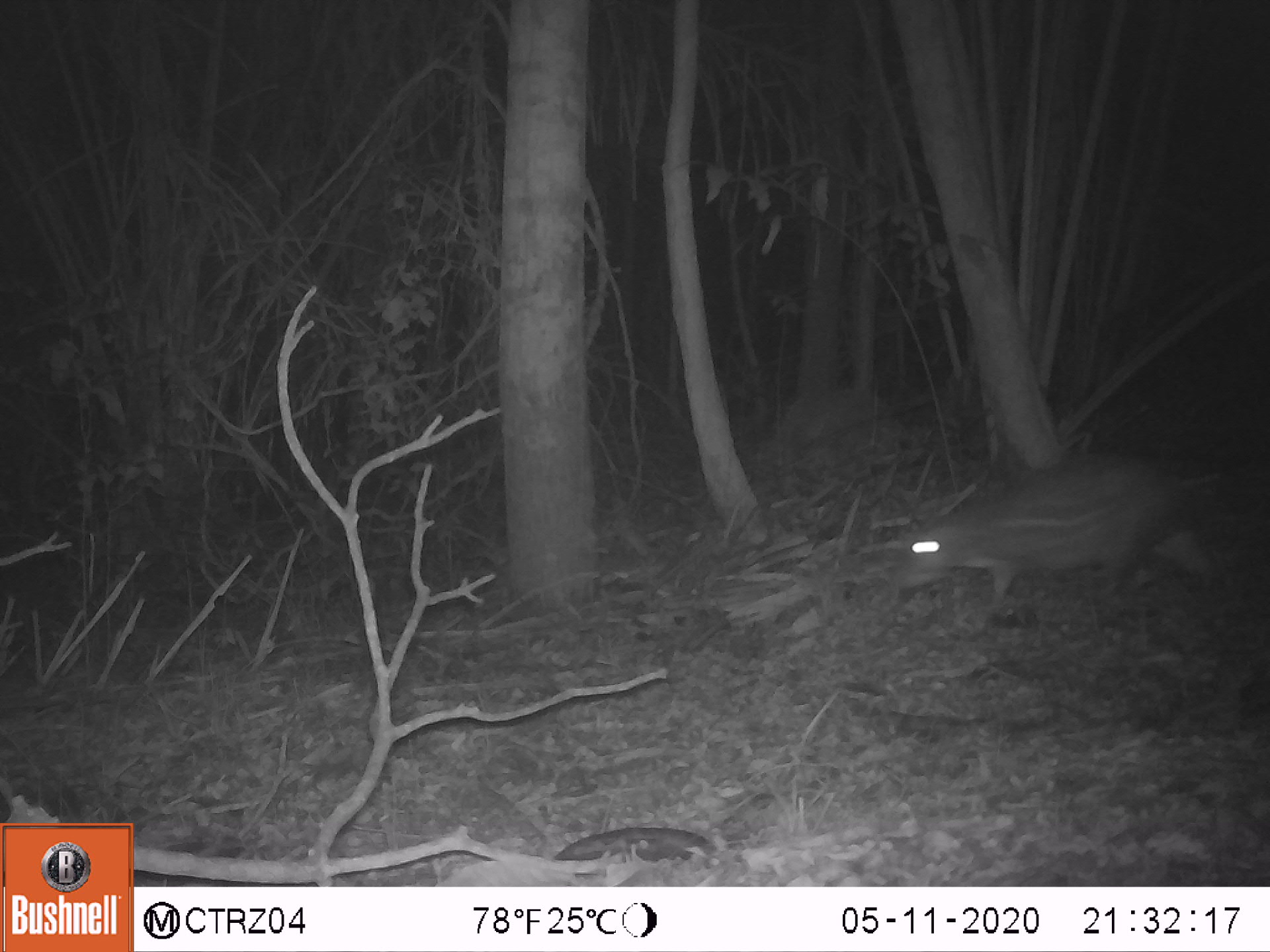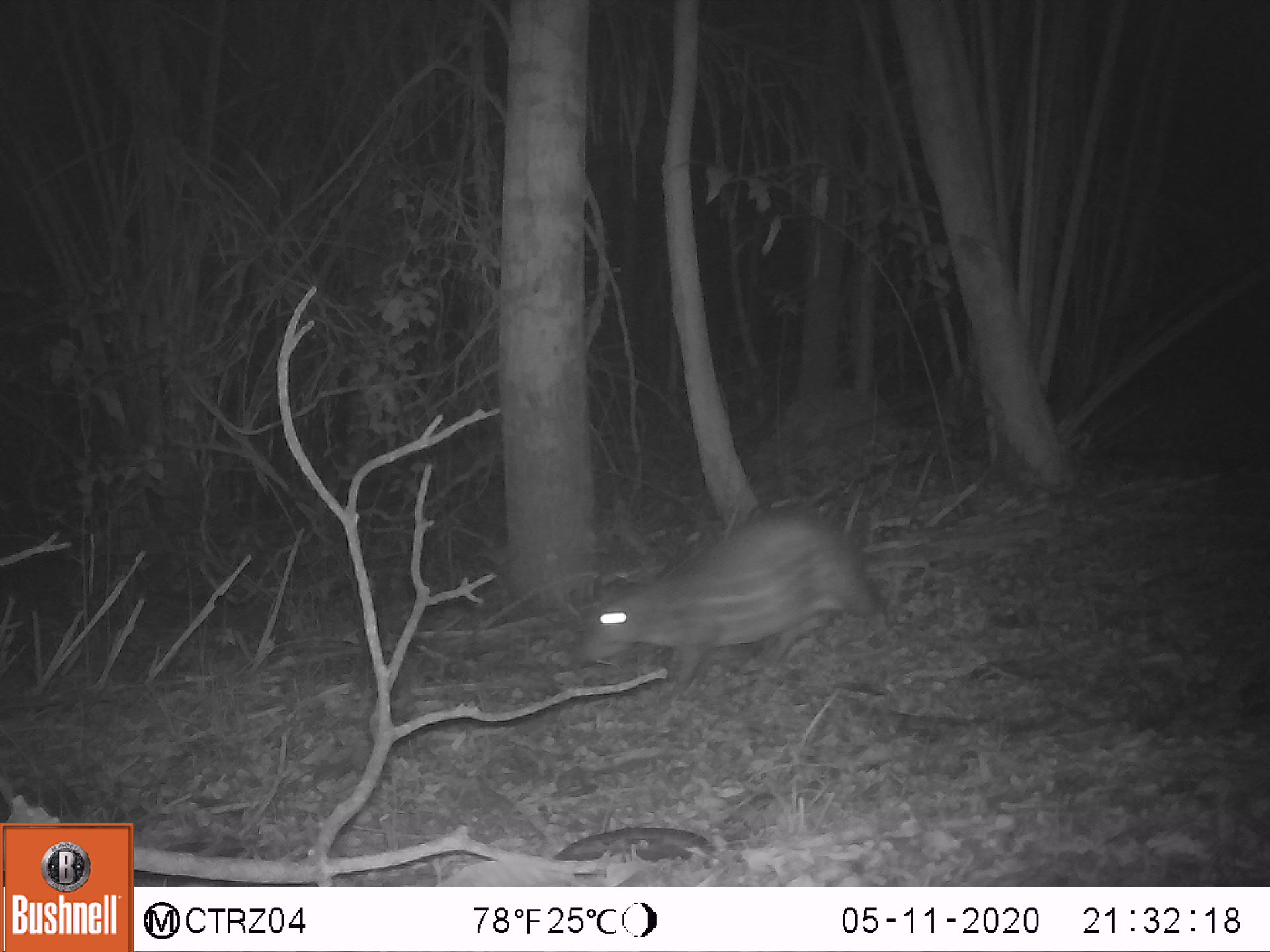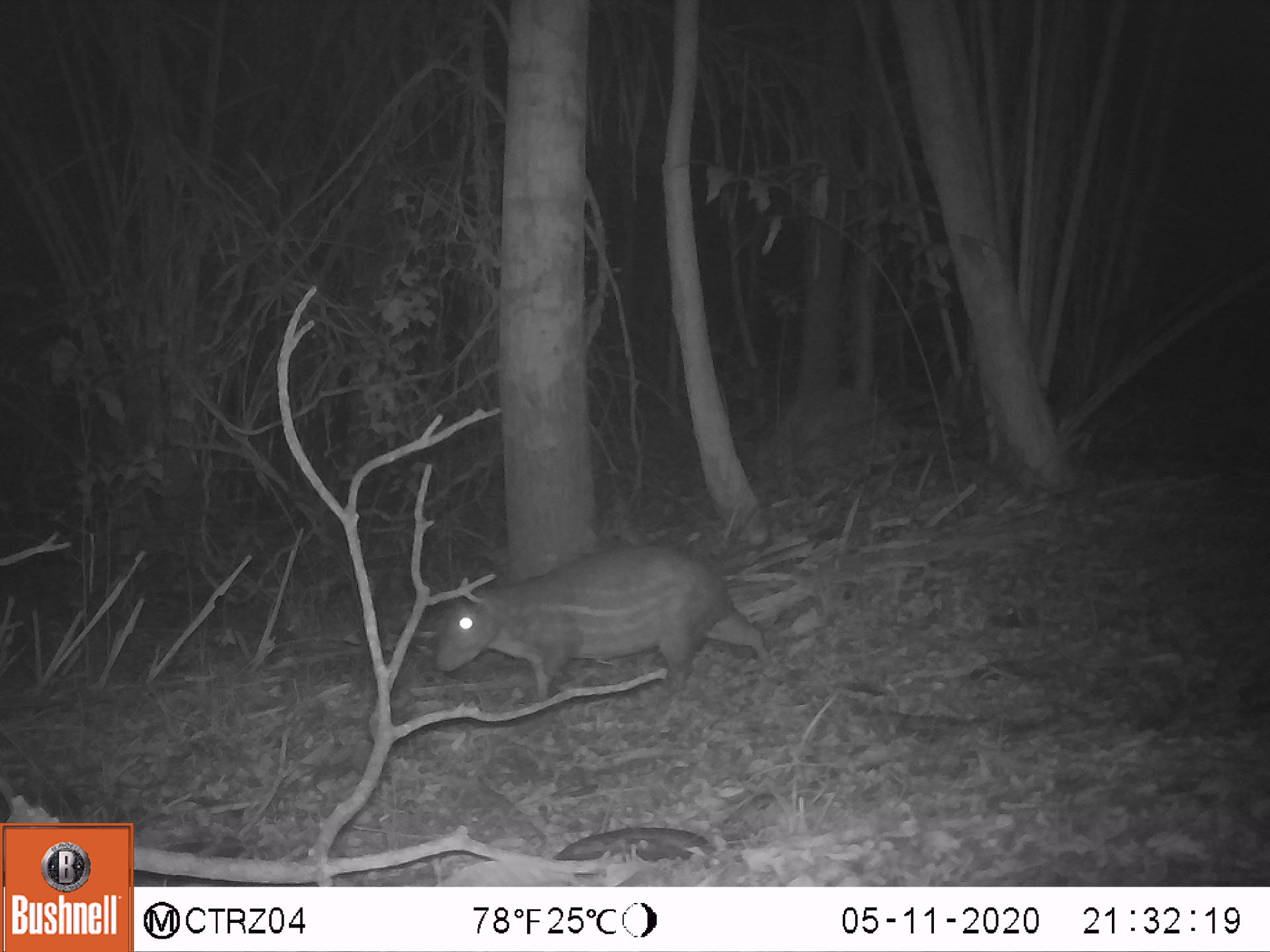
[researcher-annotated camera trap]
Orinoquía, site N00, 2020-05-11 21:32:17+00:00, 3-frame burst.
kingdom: Animalia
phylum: Chordata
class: Mammalia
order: Rodentia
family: Cuniculidae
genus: Cuniculus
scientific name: Cuniculus paca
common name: spotted paca